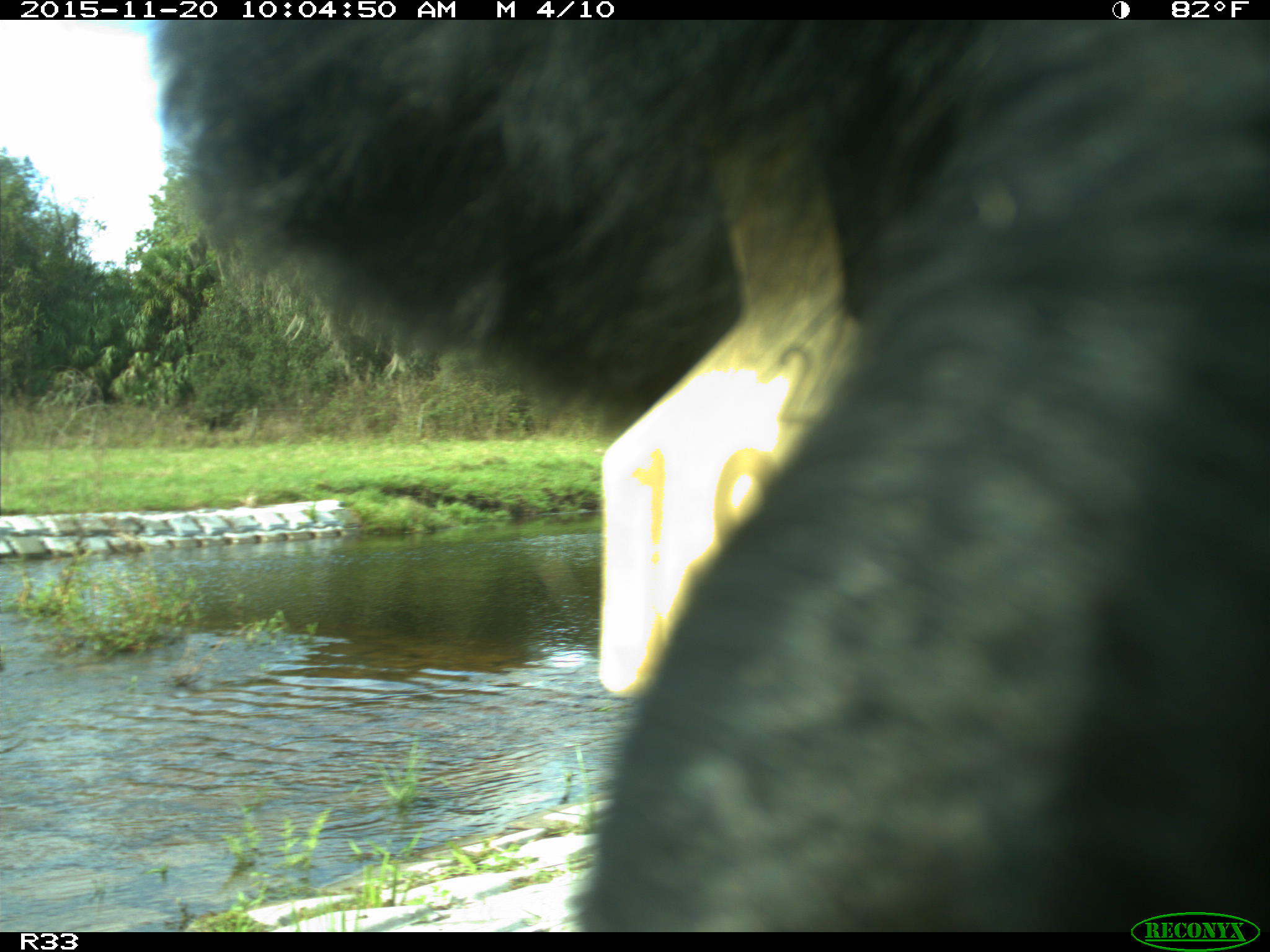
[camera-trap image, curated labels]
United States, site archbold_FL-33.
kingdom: Animalia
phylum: Chordata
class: Mammalia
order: Artiodactyla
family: Bovidae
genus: Bos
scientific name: Bos taurus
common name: domestic cow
Bos taurus (domestic cow).